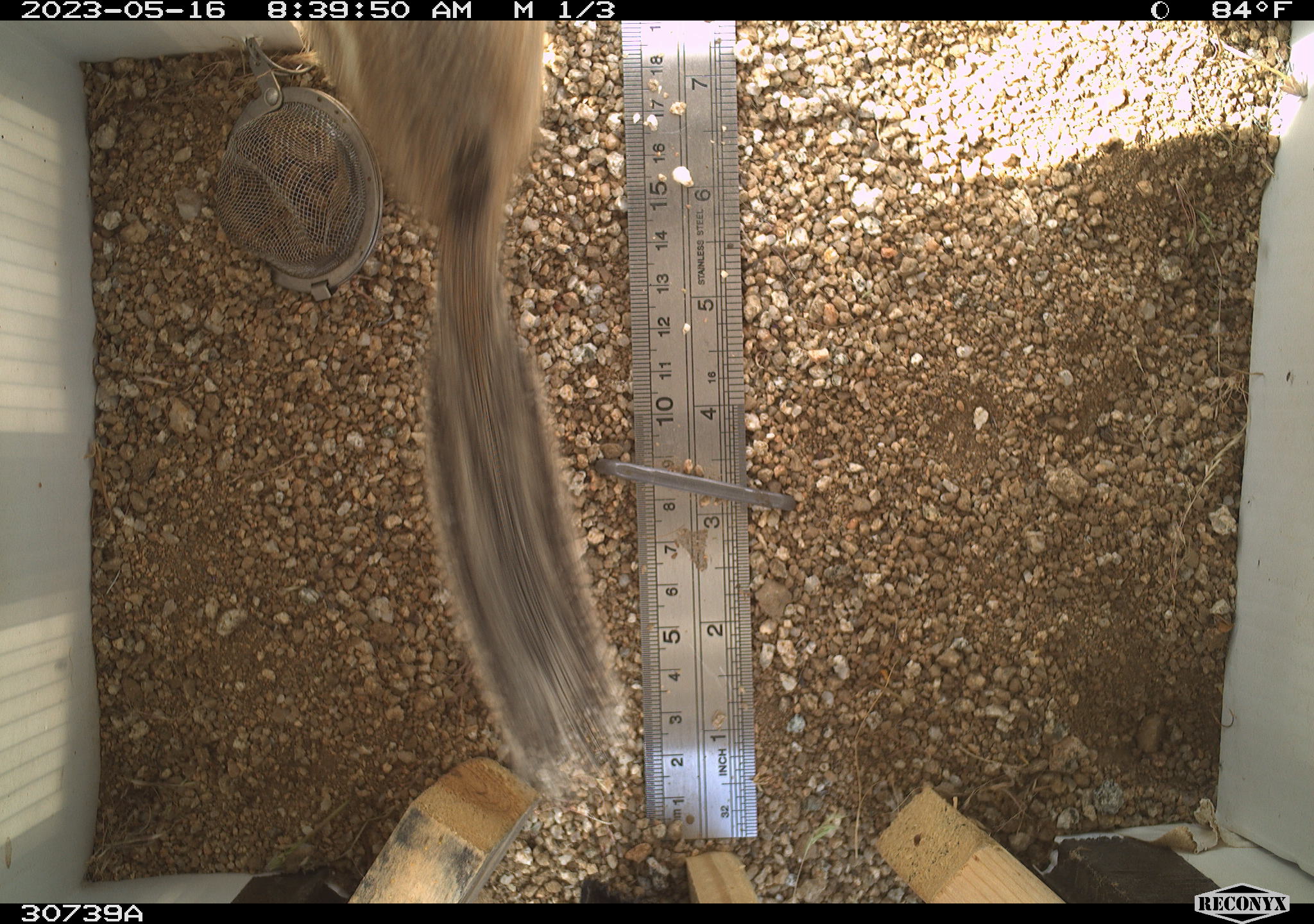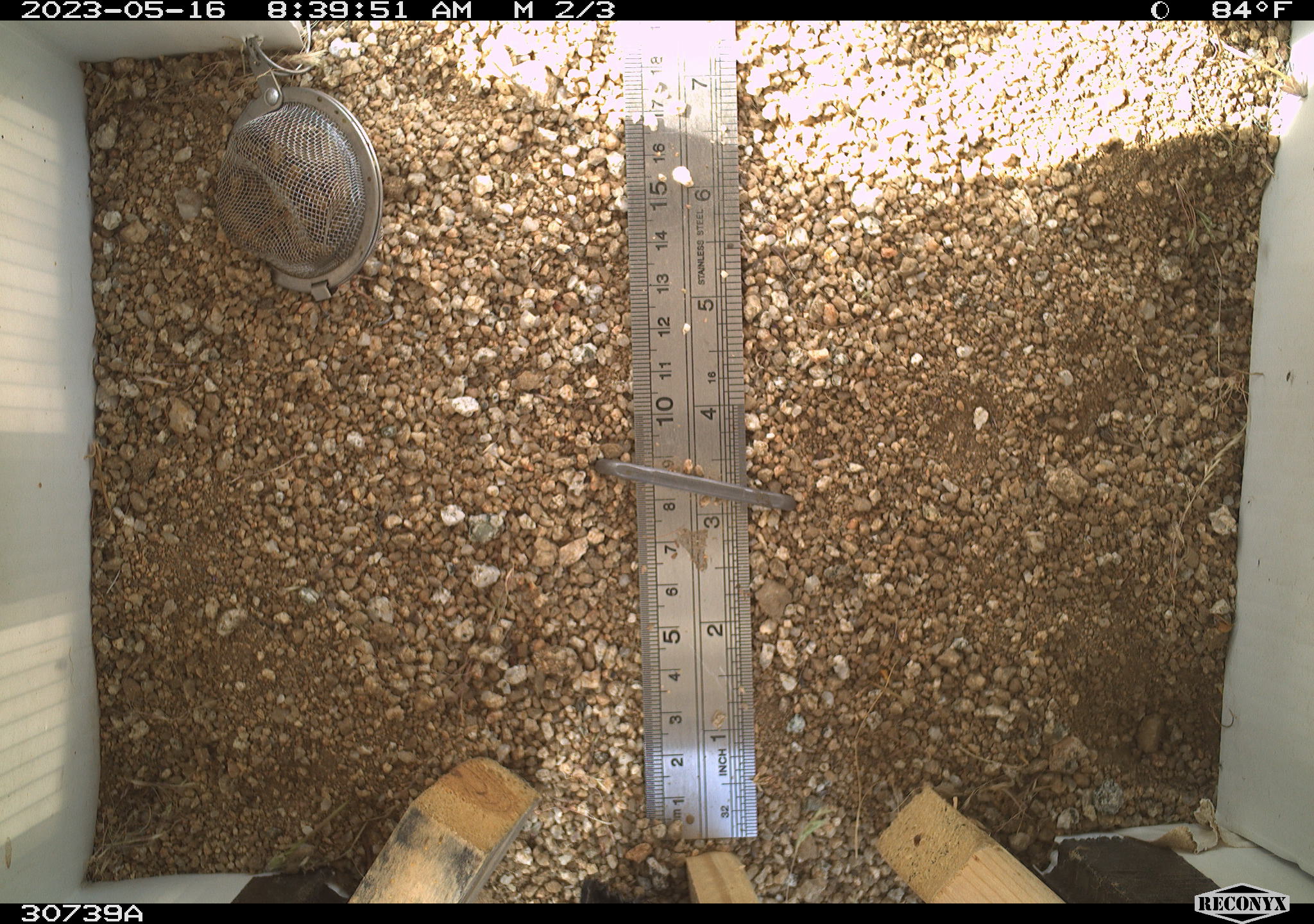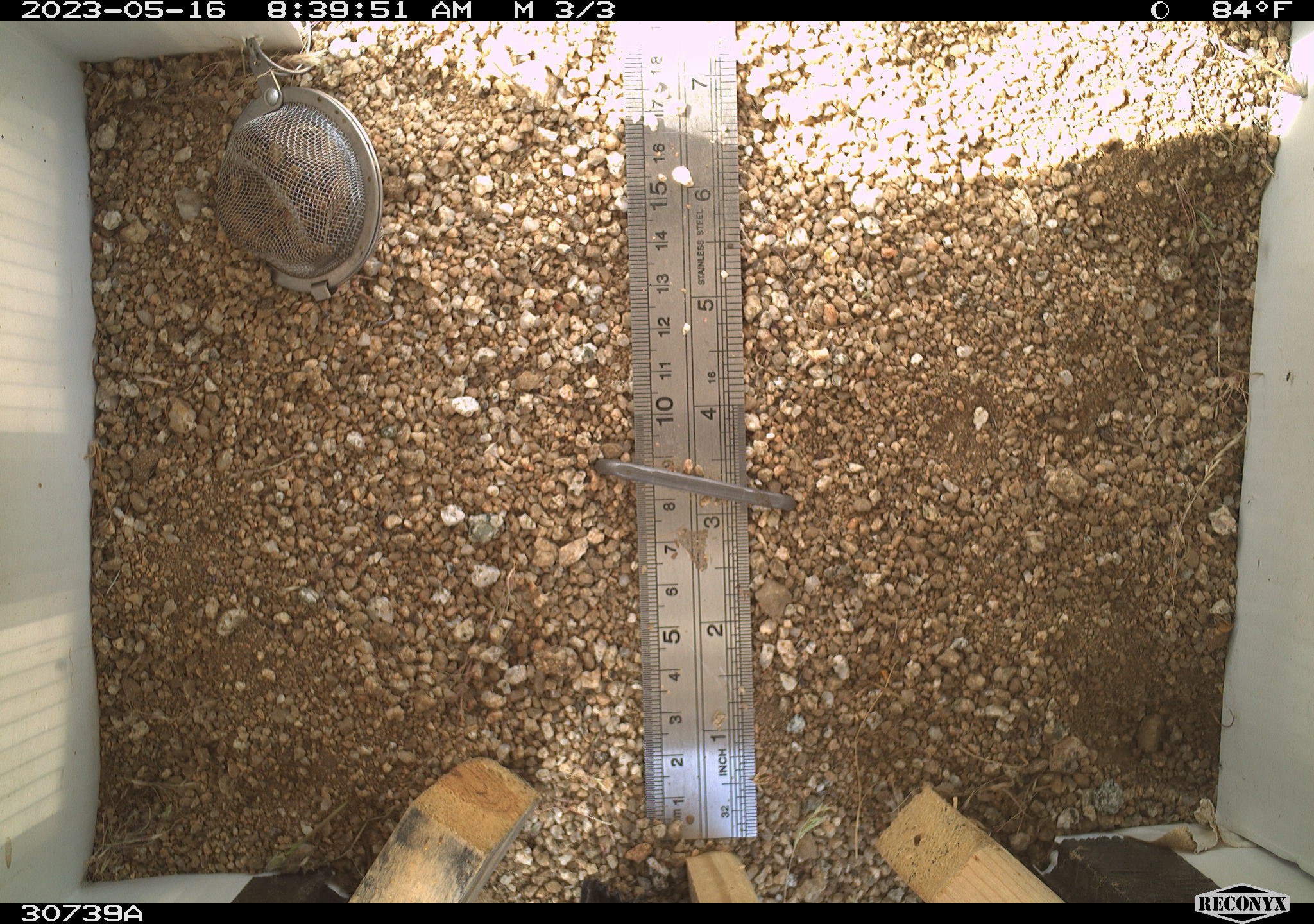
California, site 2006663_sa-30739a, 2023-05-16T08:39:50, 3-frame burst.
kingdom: Animalia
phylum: Chordata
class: Mammalia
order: Rodentia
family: Sciuridae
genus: Ammospermophilus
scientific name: Ammospermophilus leucurus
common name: white-tailed antelope squirrel